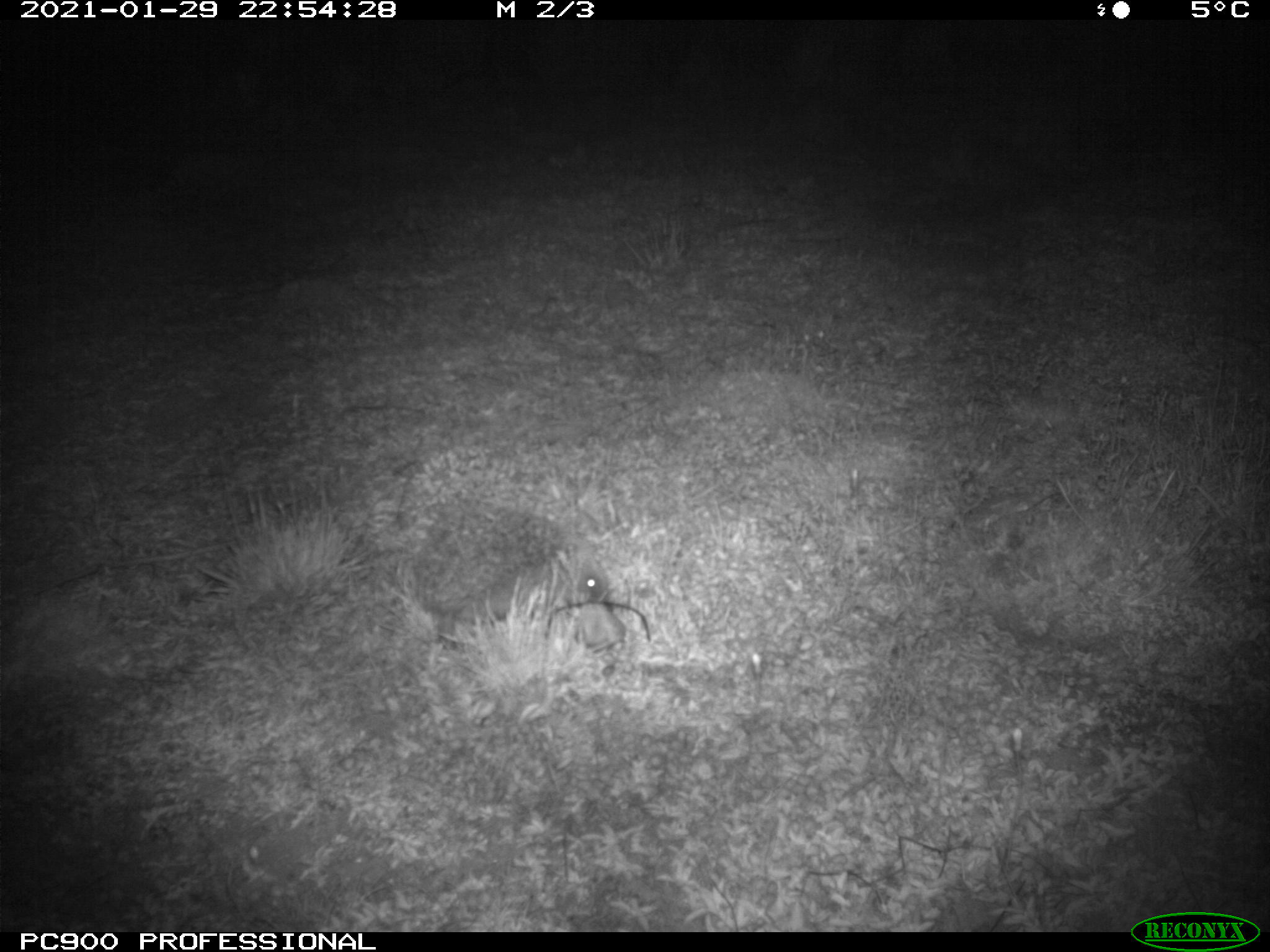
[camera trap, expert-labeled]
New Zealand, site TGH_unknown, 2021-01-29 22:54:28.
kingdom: Animalia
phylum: Chordata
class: Mammalia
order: Eulipotyphla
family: Erinaceidae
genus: Erinaceus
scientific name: Erinaceus europaeus europaeus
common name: european hedgehog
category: hedgehog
Hedgehog (european hedgehog) (Erinaceus europaeus europaeus).